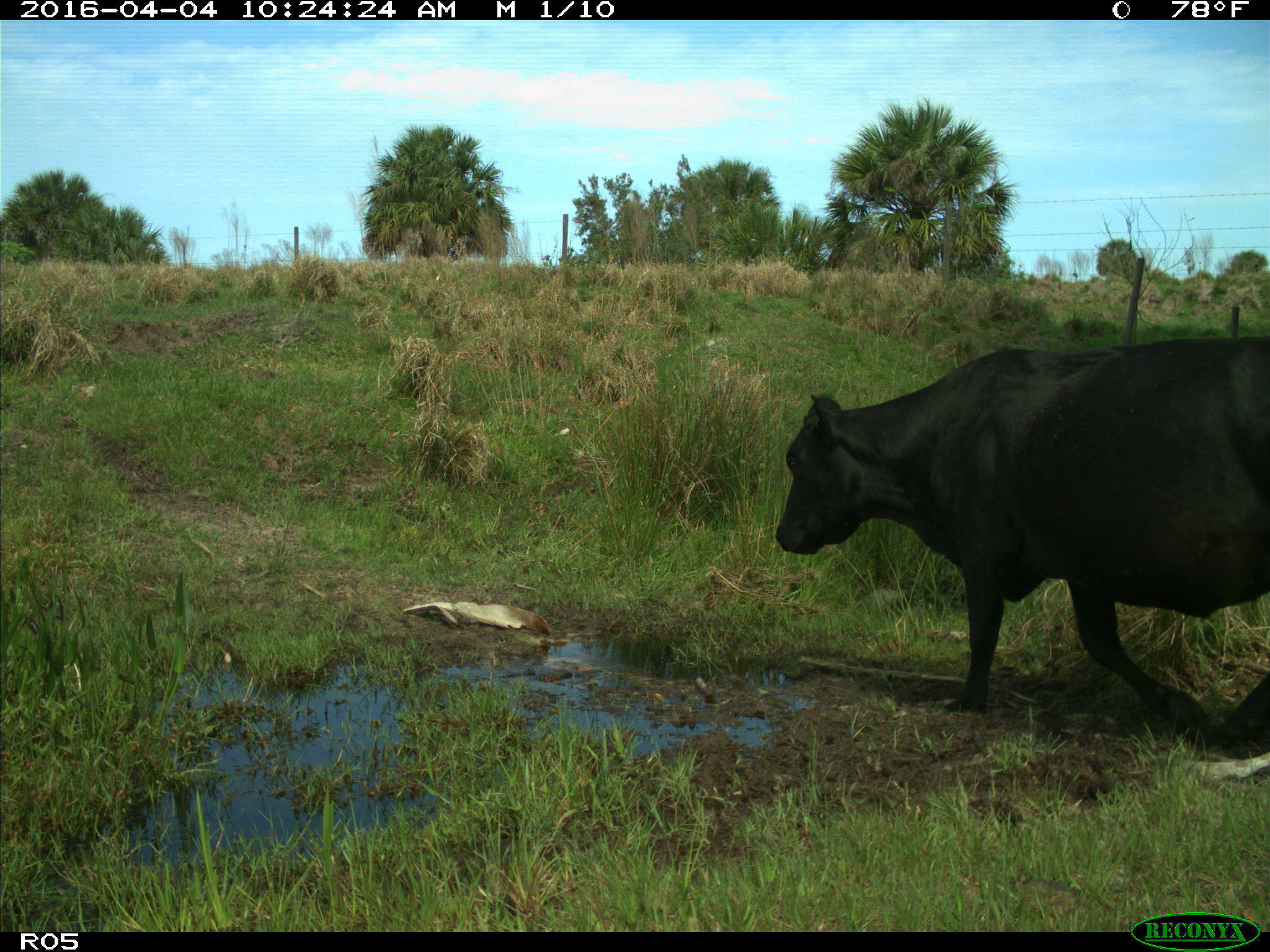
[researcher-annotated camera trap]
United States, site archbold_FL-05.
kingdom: Animalia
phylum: Chordata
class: Mammalia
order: Artiodactyla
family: Bovidae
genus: Bos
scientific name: Bos taurus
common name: domestic cow